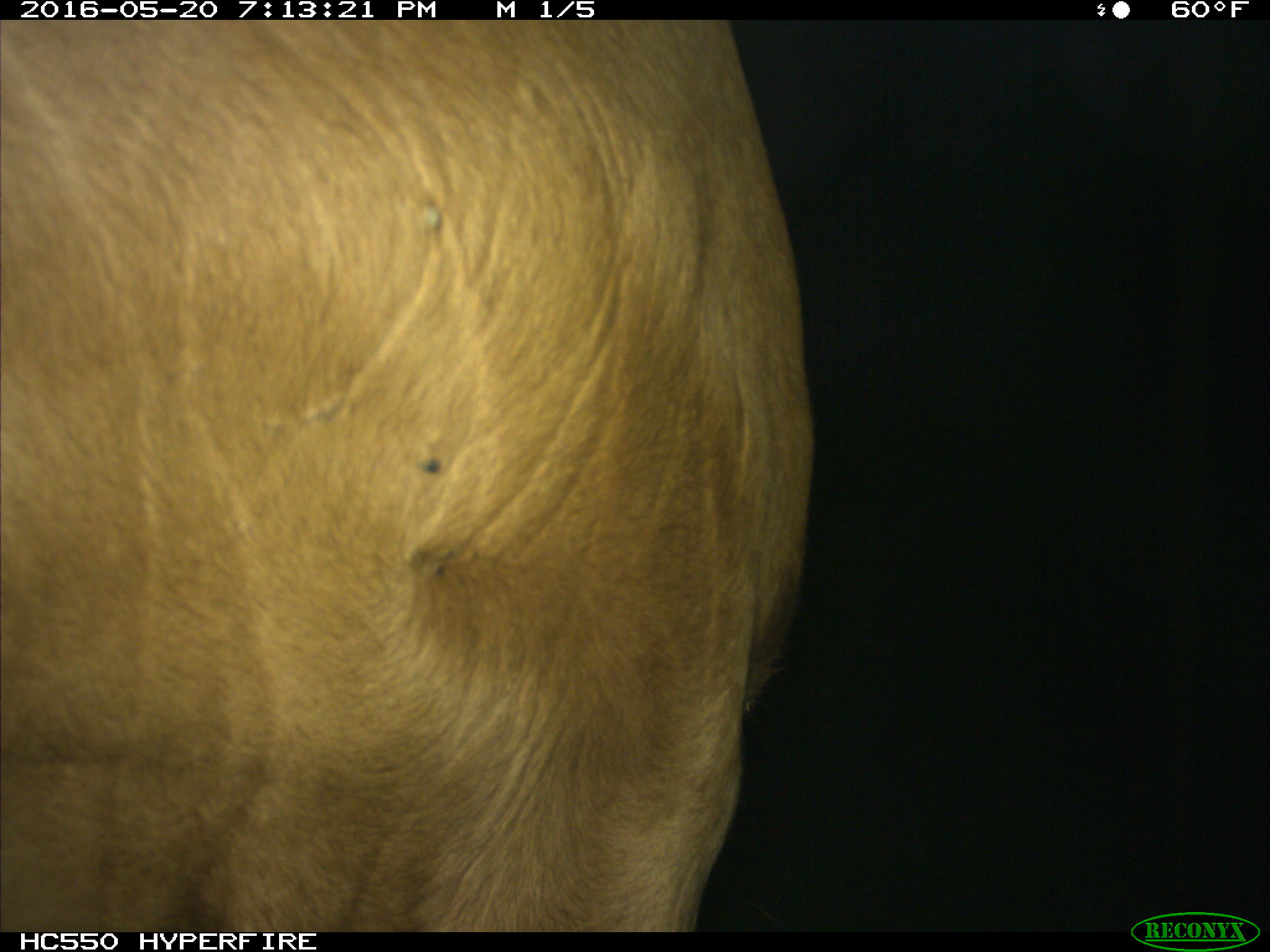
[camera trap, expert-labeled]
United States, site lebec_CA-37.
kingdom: Animalia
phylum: Chordata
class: Mammalia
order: Artiodactyla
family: Bovidae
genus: Bos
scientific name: Bos taurus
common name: domestic cow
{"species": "Bos taurus (domestic cow)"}